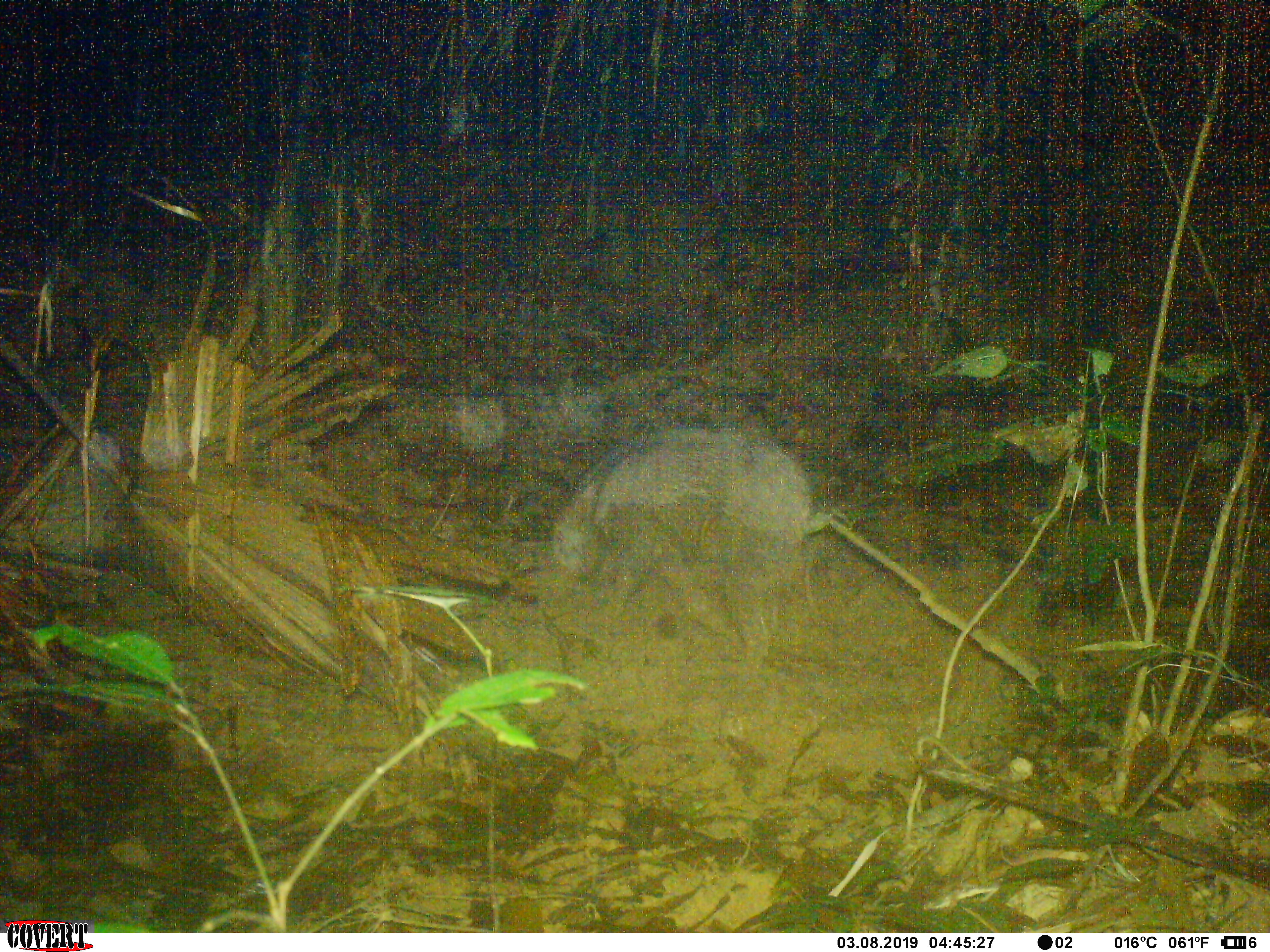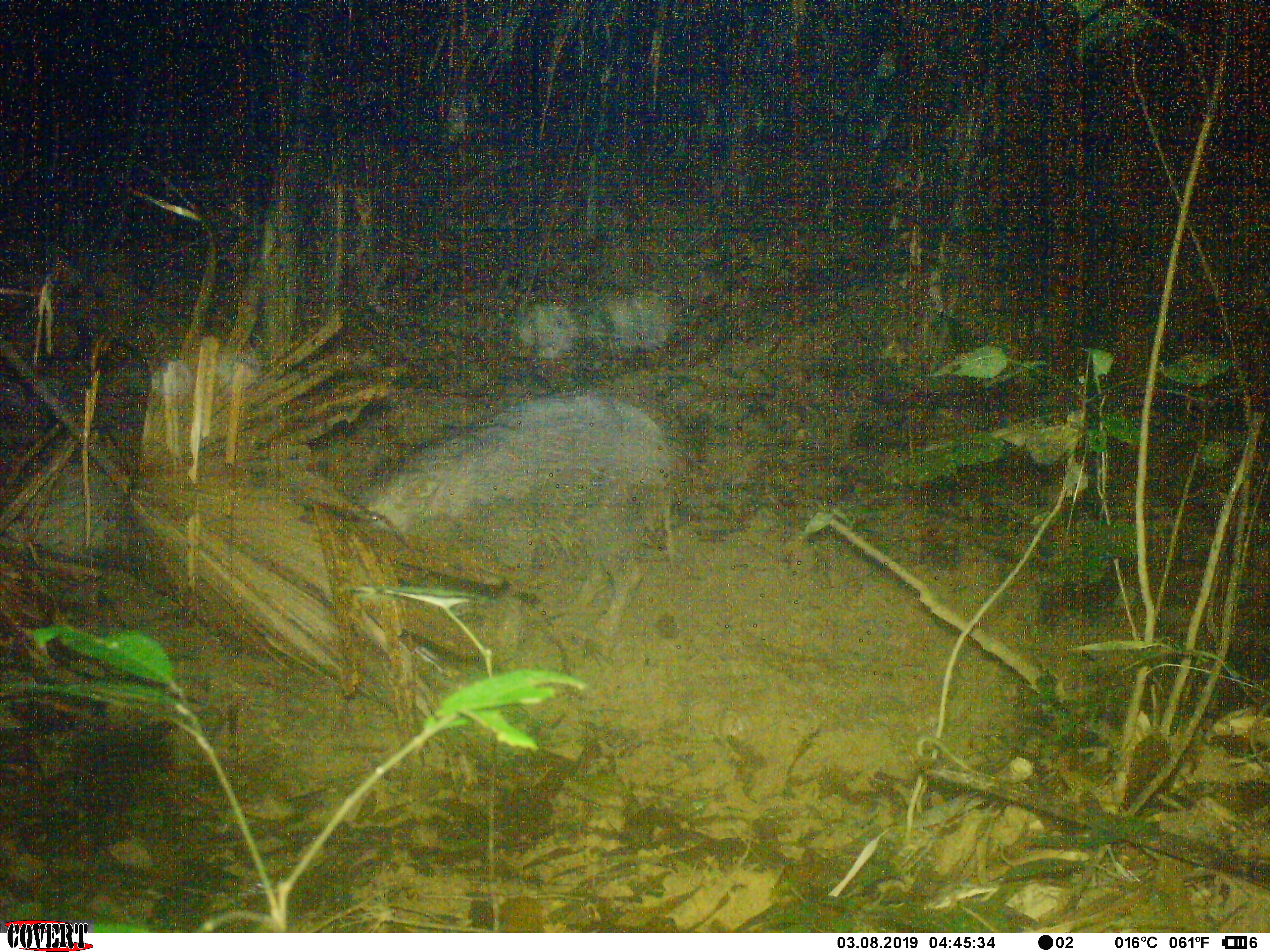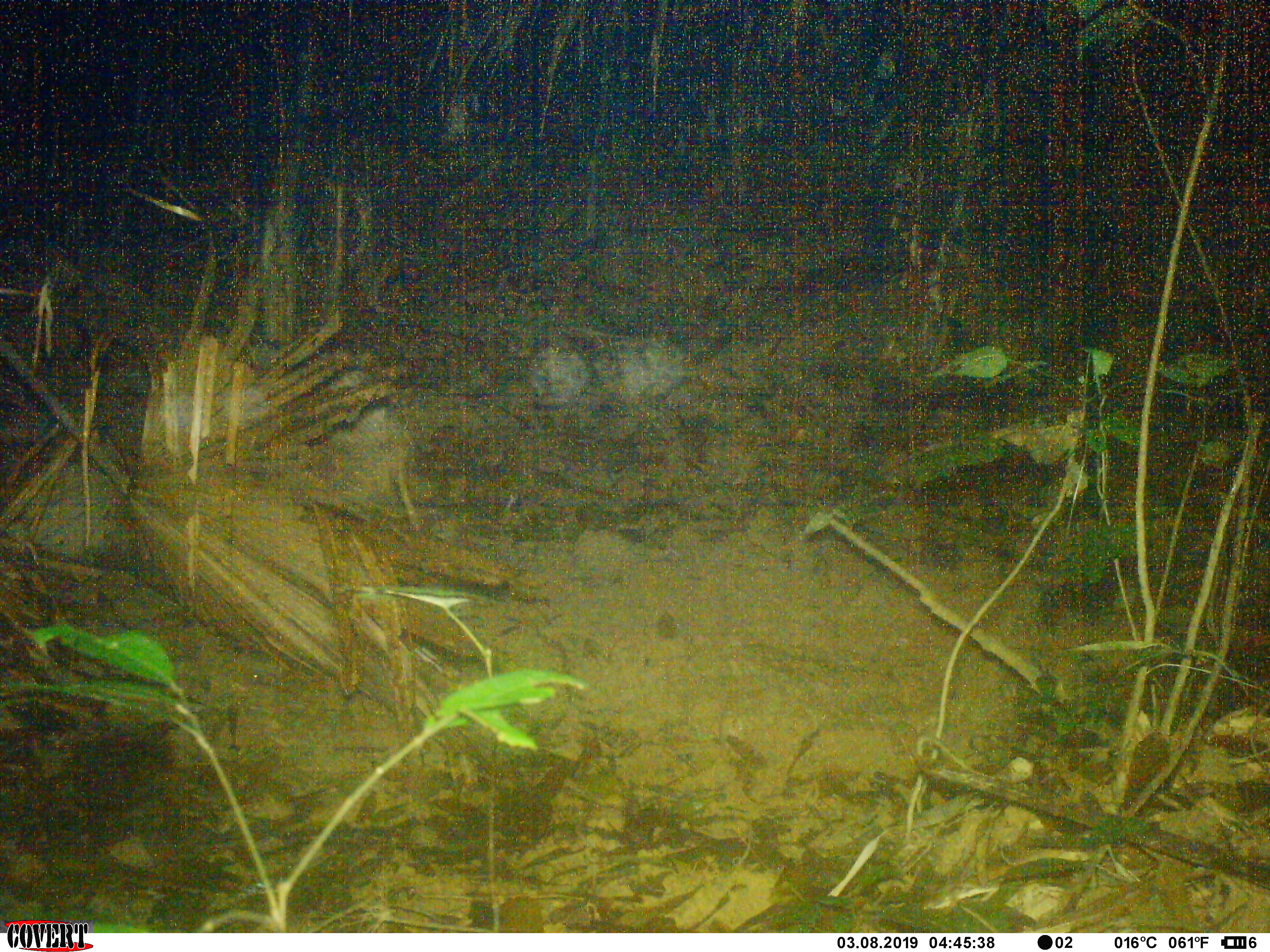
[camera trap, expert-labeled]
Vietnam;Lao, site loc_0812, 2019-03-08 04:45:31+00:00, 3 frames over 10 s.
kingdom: Animalia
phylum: Chordata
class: Mammalia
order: Artiodactyla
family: Suidae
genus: Sus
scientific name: Sus scrofa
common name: eurasian wild pig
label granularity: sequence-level